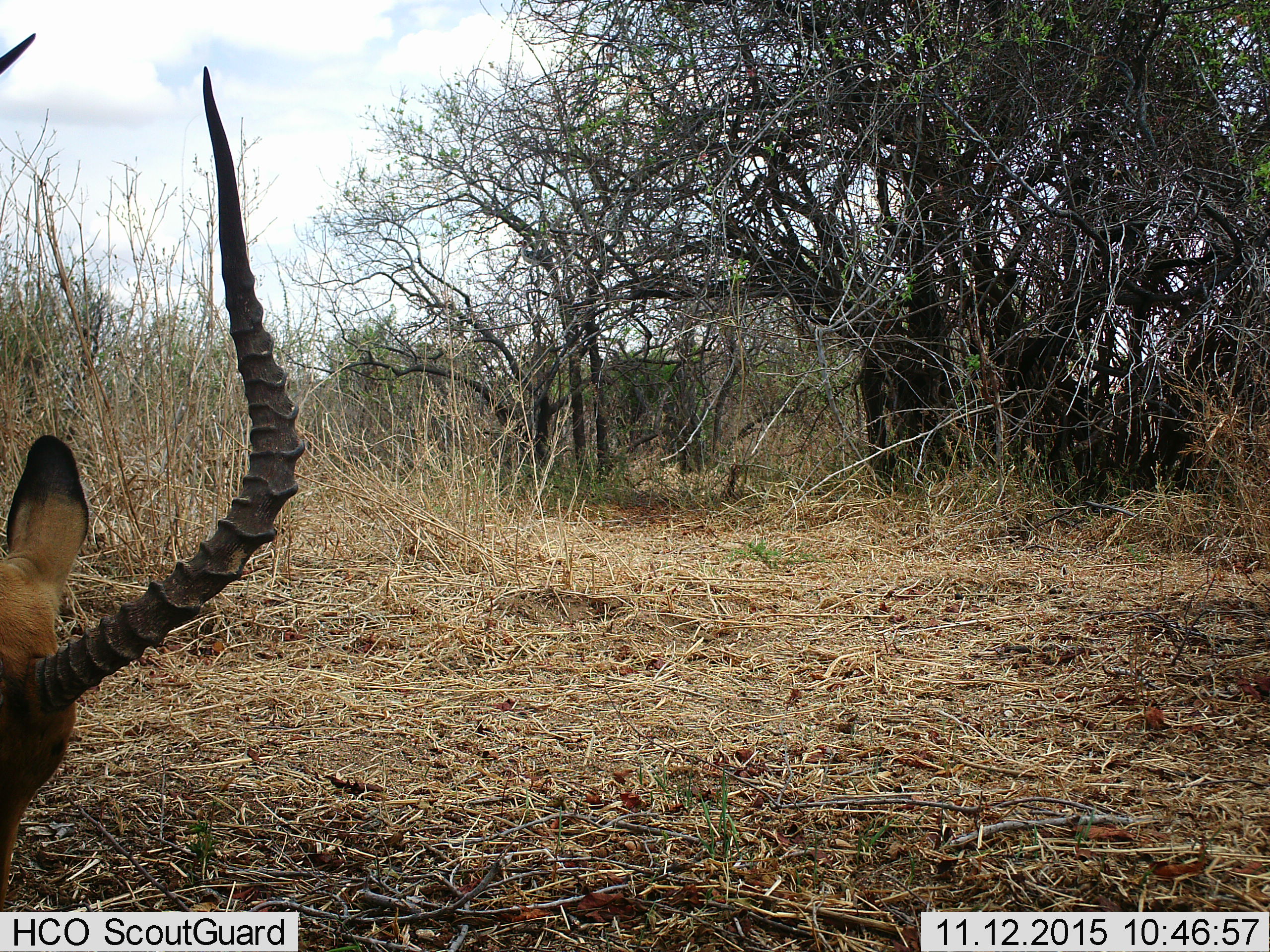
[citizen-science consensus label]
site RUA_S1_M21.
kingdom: Animalia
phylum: Chordata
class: Mammalia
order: Artiodactyla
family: Bovidae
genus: Aepyceros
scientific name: Aepyceros melampus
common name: impala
Impala (Aepyceros melampus), count 1. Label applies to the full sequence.